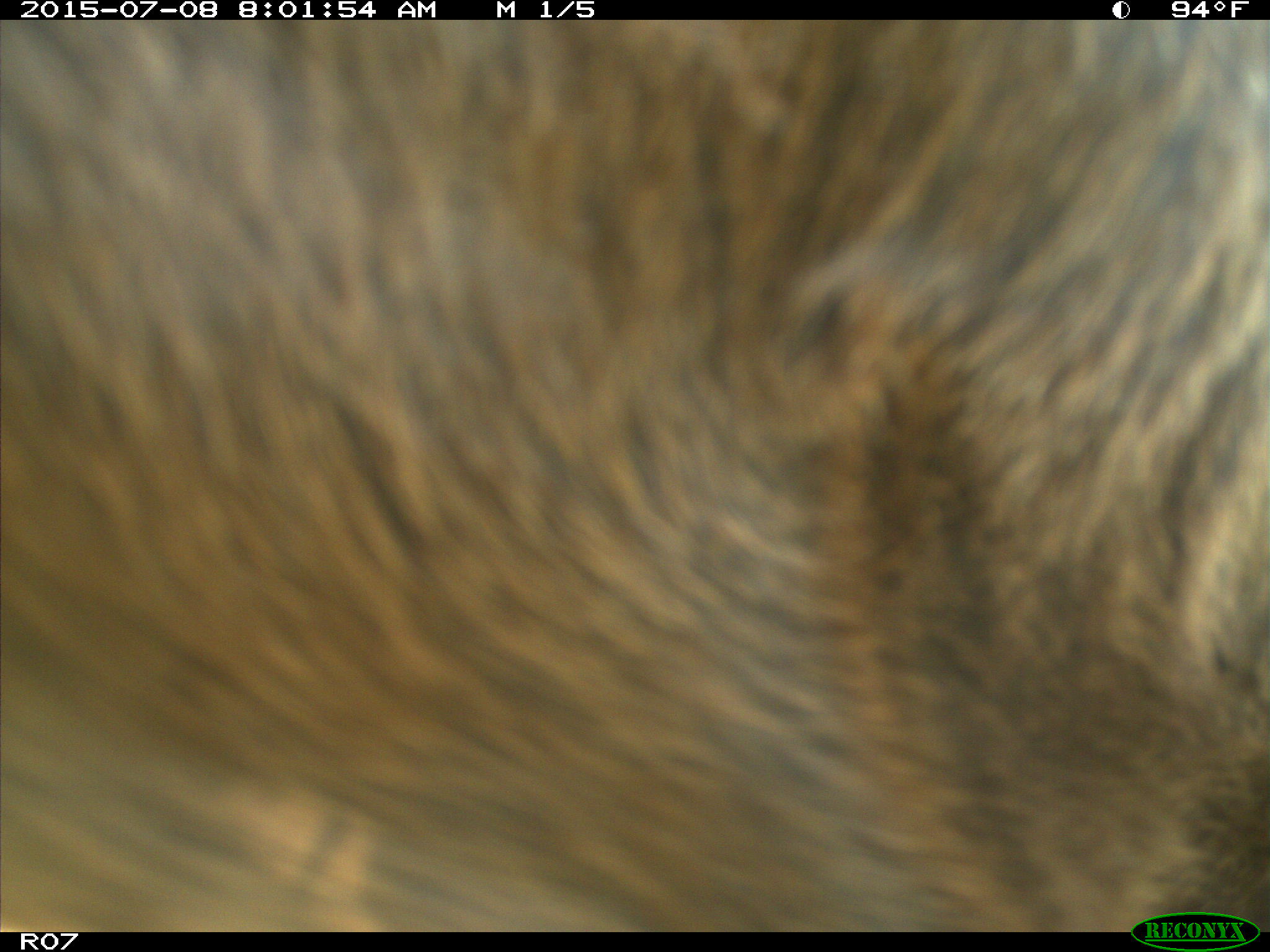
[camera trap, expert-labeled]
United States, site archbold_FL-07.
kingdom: Animalia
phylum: Chordata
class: Mammalia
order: Artiodactyla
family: Bovidae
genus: Bos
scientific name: Bos taurus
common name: domestic cow